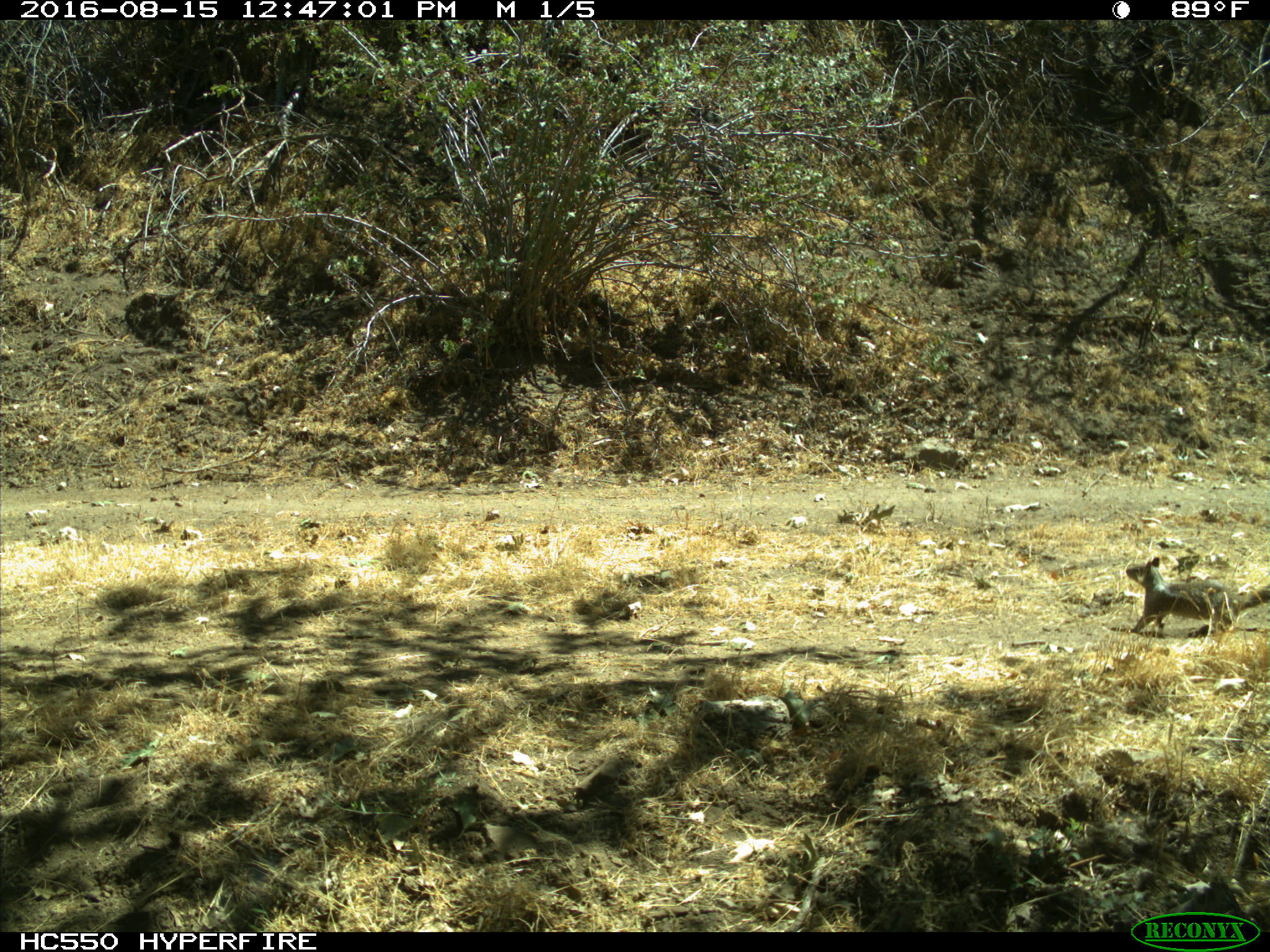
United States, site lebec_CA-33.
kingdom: Animalia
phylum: Chordata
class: Mammalia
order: Rodentia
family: Sciuridae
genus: Otospermophilus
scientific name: Otospermophilus beecheyi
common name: california ground squirrel